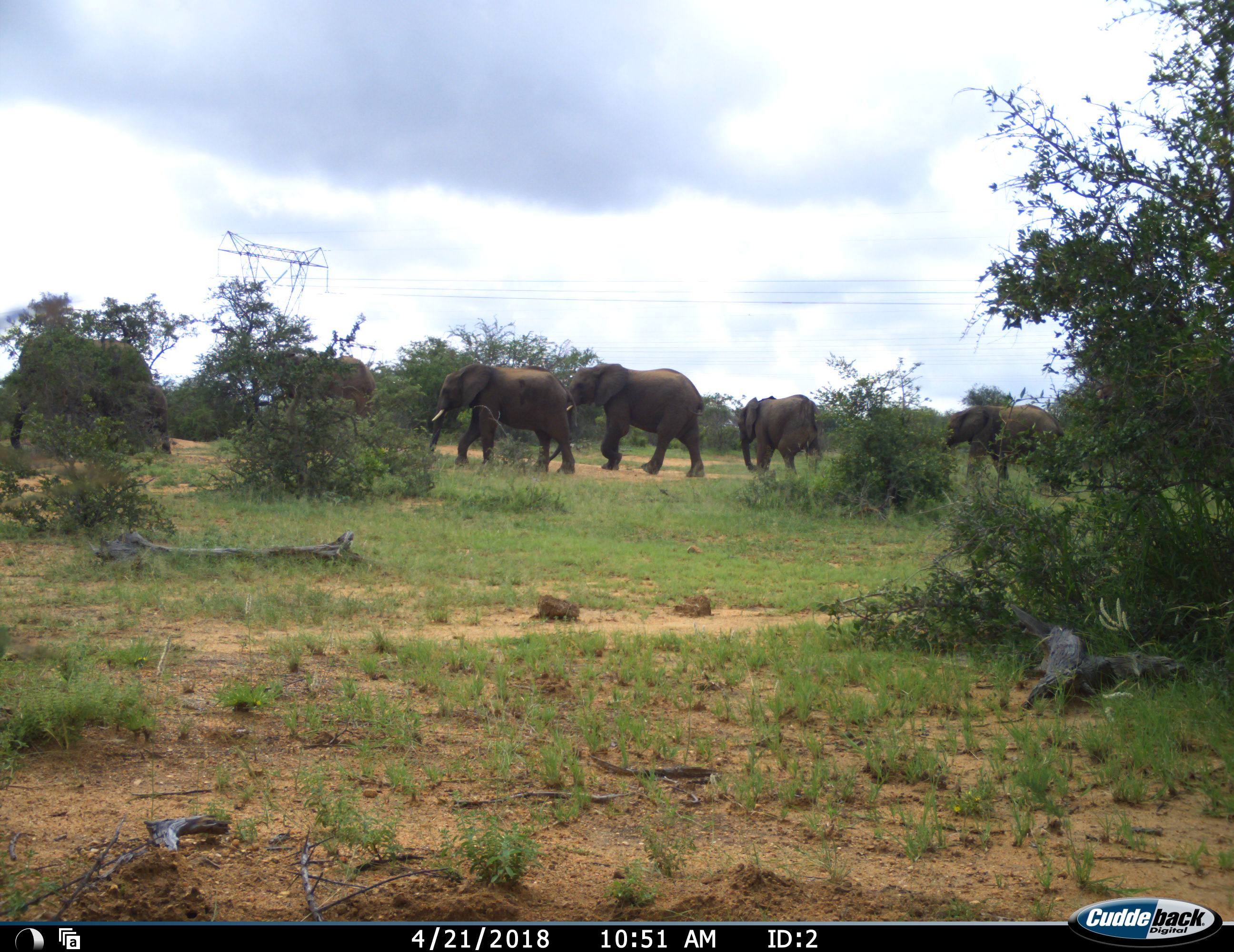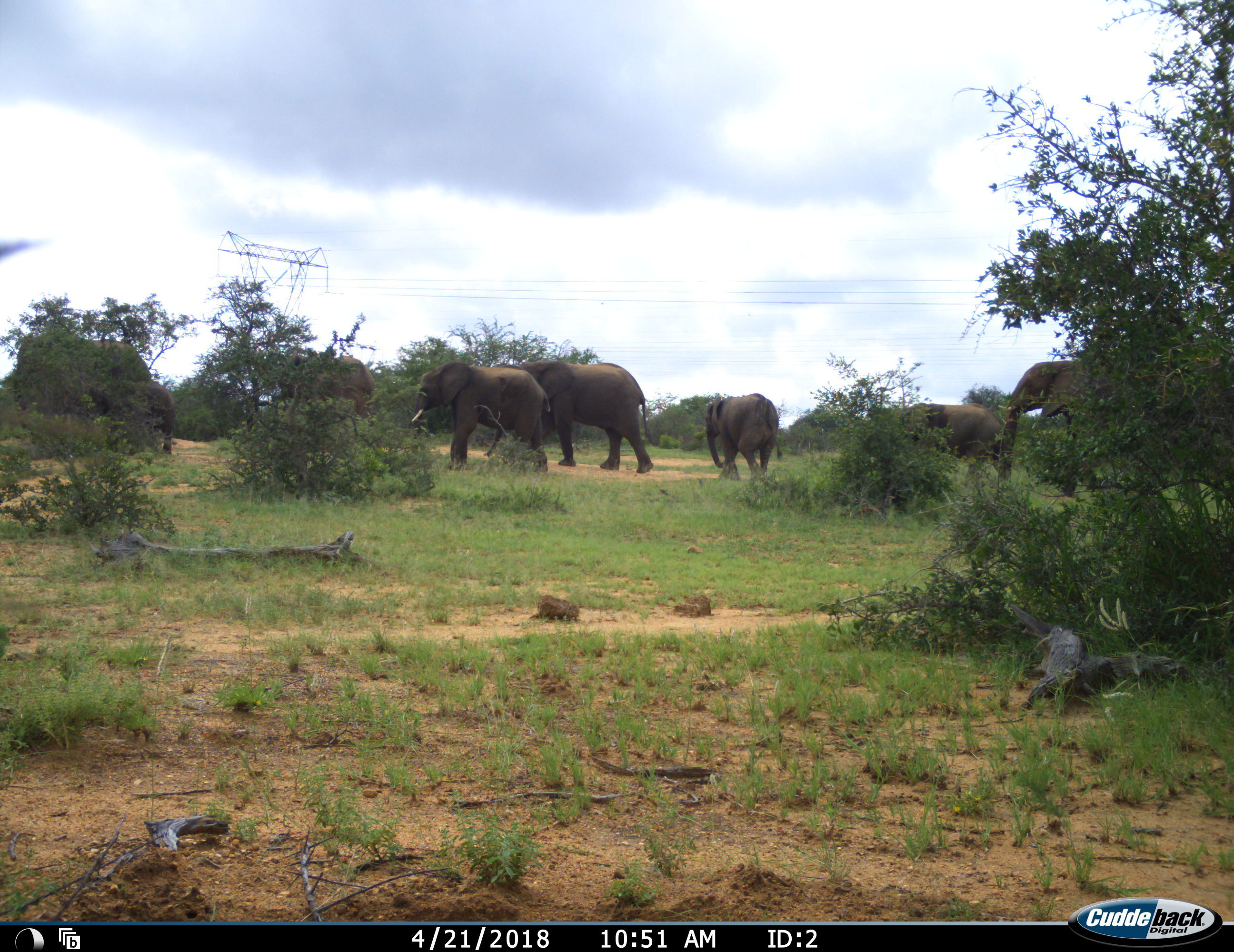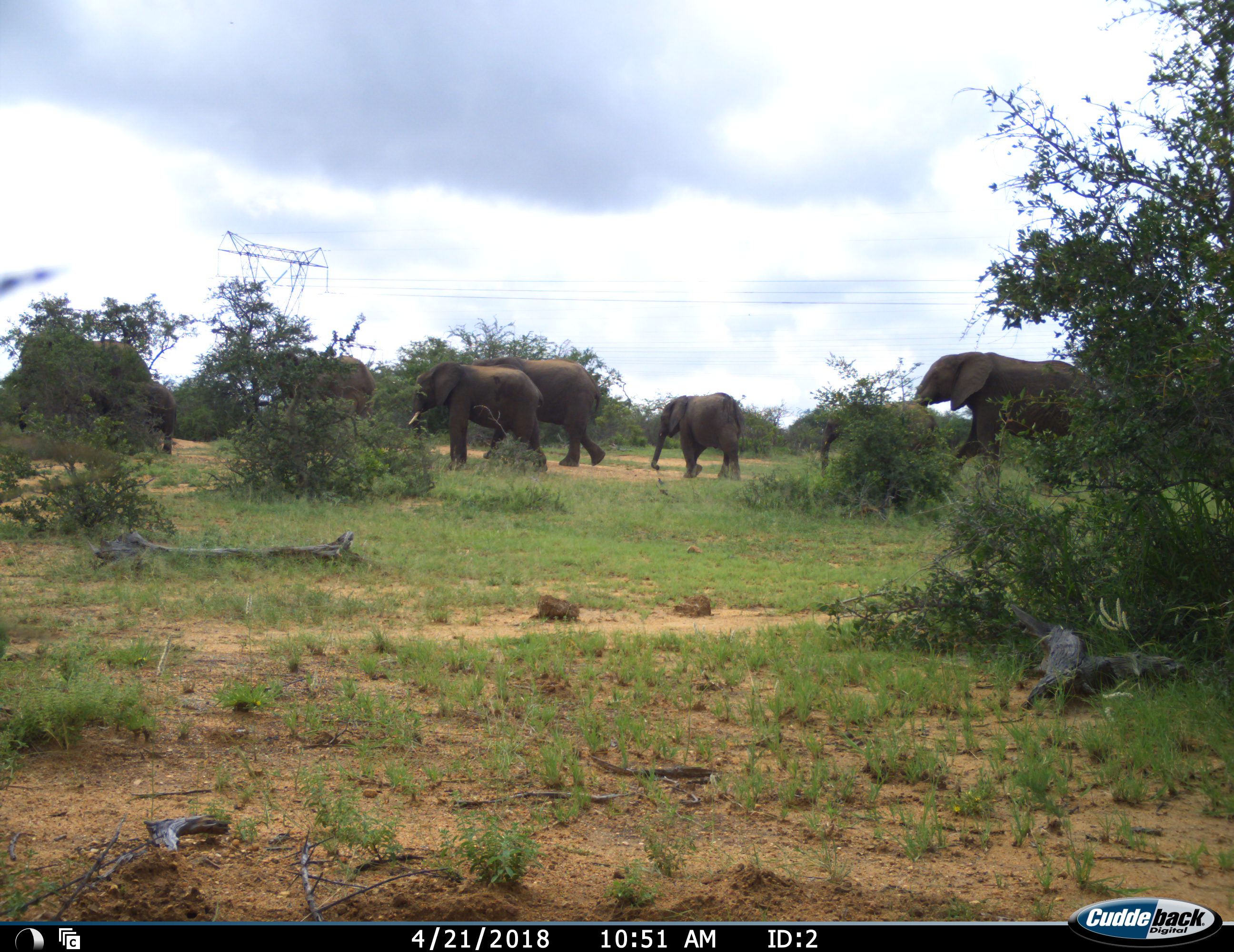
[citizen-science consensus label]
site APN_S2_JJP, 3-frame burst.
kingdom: Animalia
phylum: Chordata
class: Mammalia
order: Proboscidea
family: Elephantidae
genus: Loxodonta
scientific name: Loxodonta africana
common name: african bush elephant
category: elephant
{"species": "elephant (african bush elephant) (Loxodonta africana)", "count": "8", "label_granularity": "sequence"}